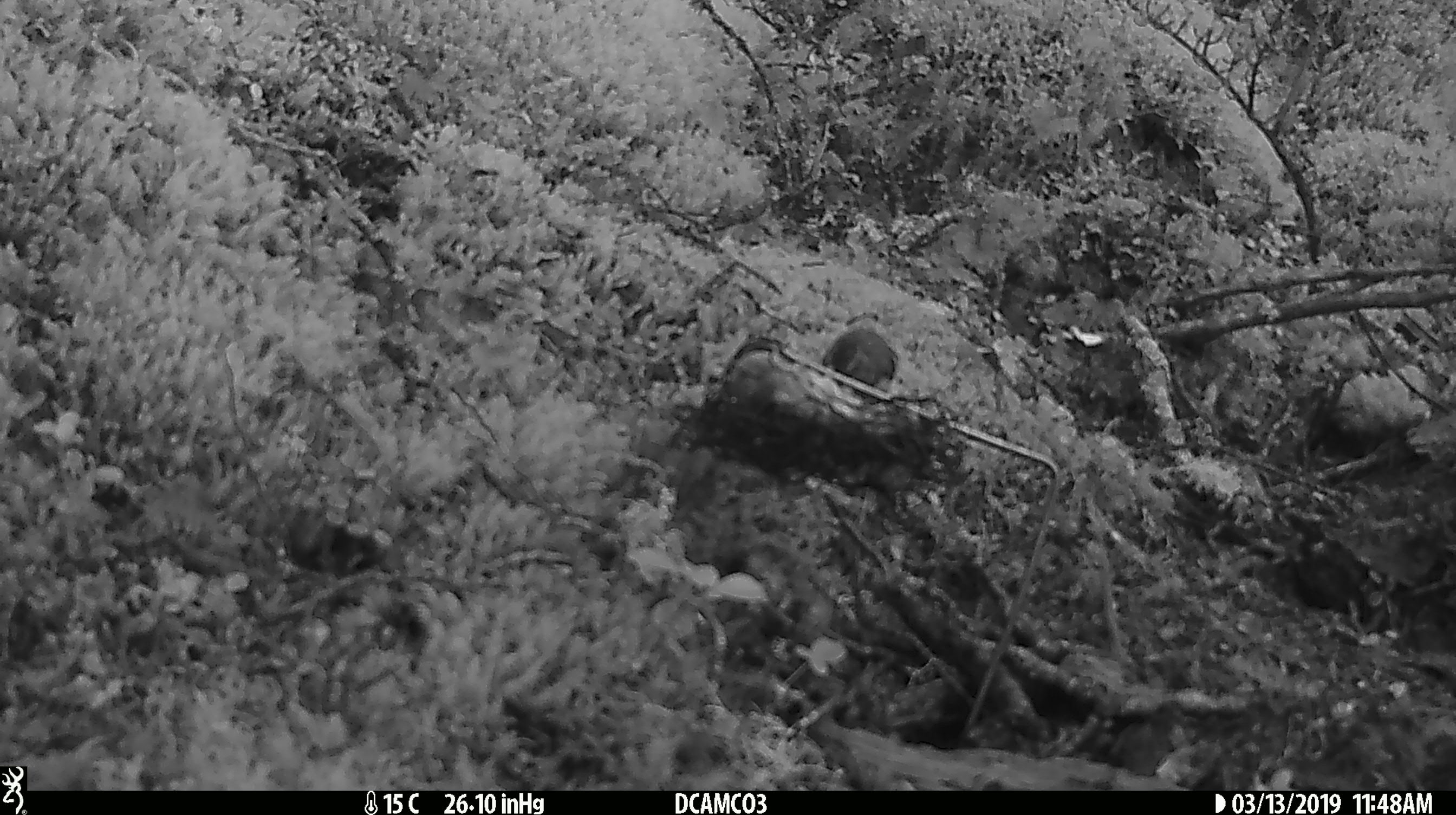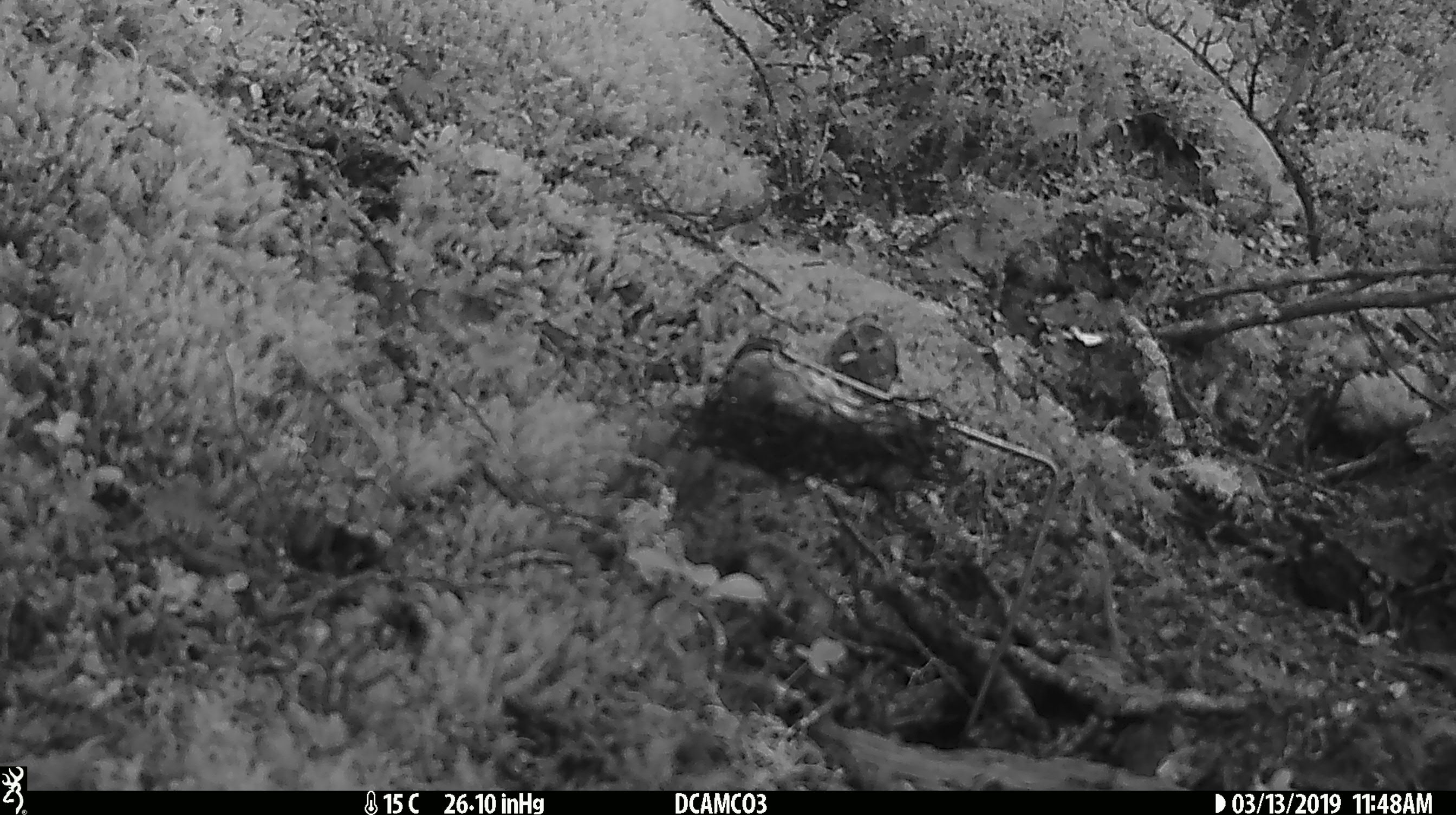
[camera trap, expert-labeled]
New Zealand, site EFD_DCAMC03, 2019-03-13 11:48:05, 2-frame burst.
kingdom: Animalia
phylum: Chordata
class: Aves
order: Passeriformes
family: Acanthisittidae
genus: Acanthisitta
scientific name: Acanthisitta chloris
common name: rifleman